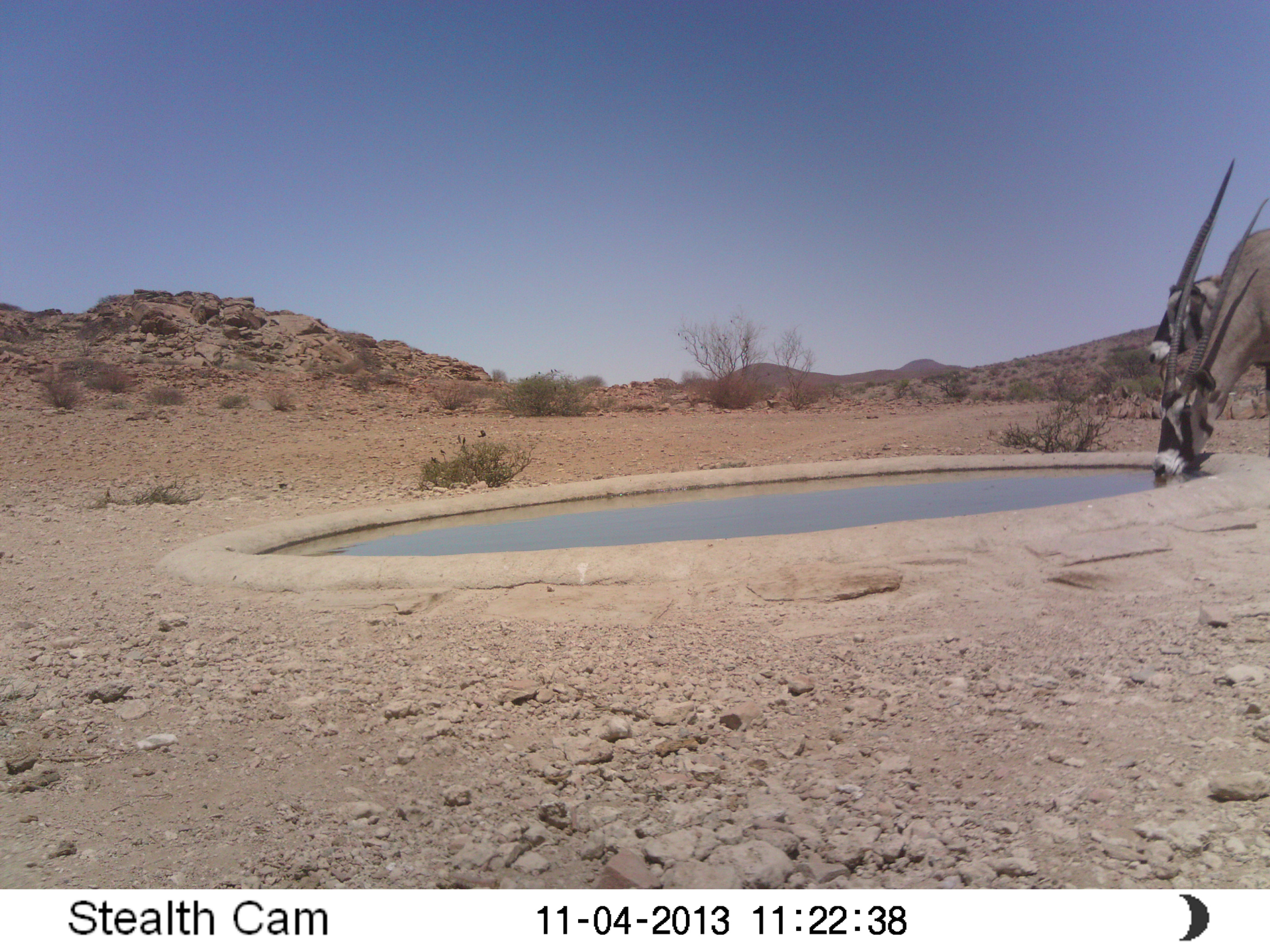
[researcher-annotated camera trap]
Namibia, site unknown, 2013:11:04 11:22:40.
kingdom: Animalia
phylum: Chordata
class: Mammalia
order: Artiodactyla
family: Bovidae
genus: Oryx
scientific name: Oryx gazella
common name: gemsbok